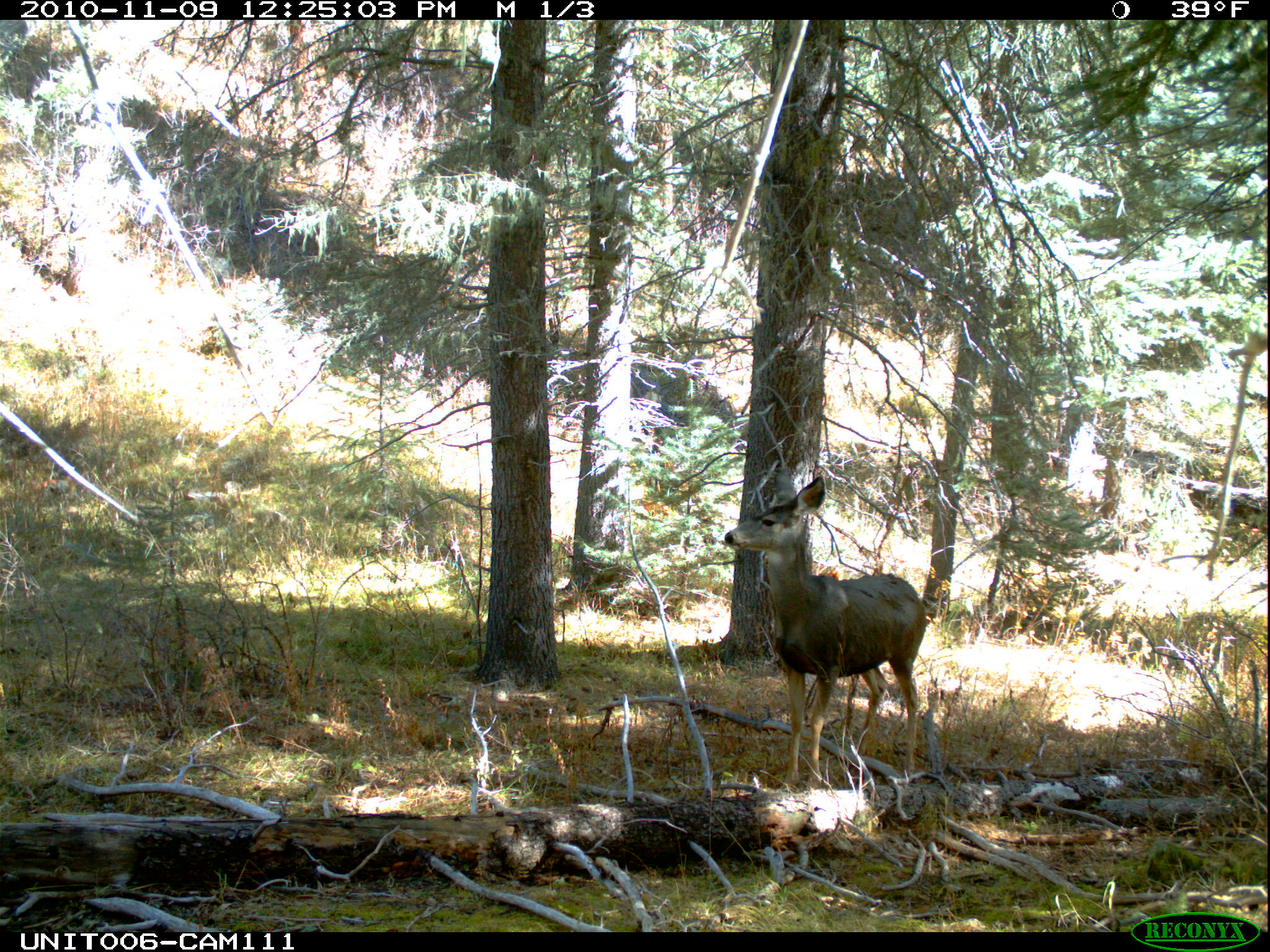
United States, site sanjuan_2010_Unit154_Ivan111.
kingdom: Animalia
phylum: Chordata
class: Mammalia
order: Artiodactyla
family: Cervidae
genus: Odocoileus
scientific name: Odocoileus hemionus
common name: mule deer